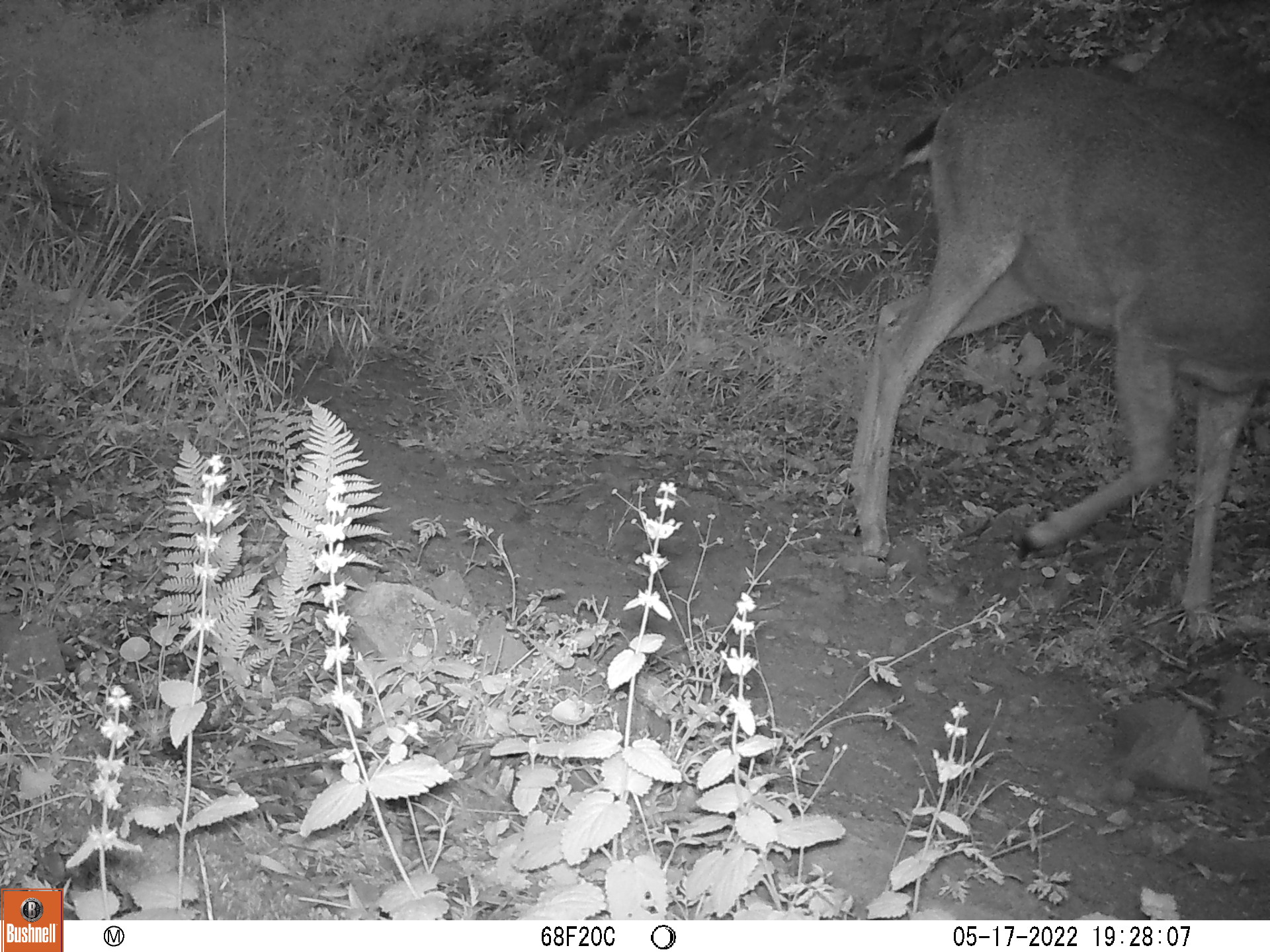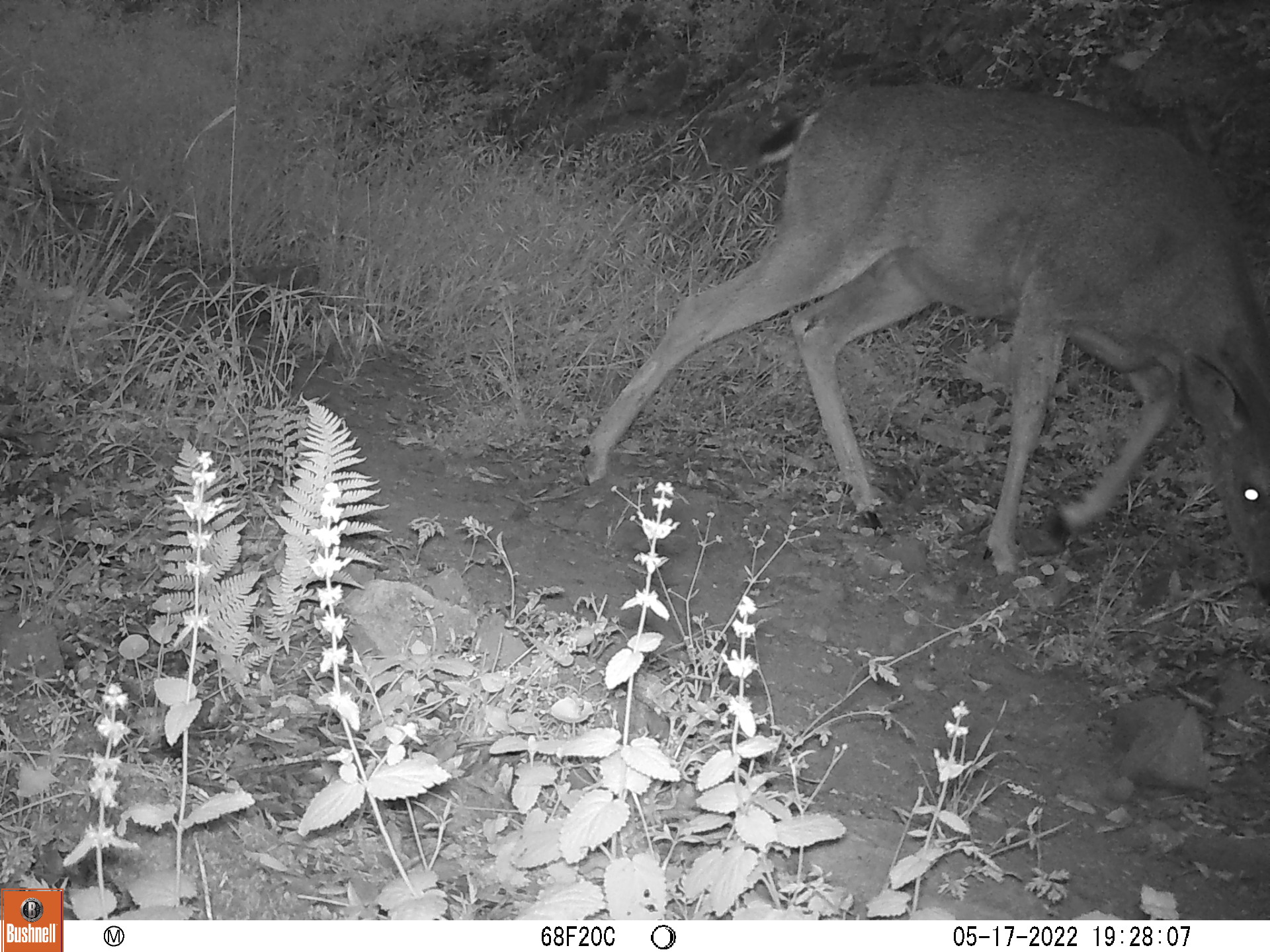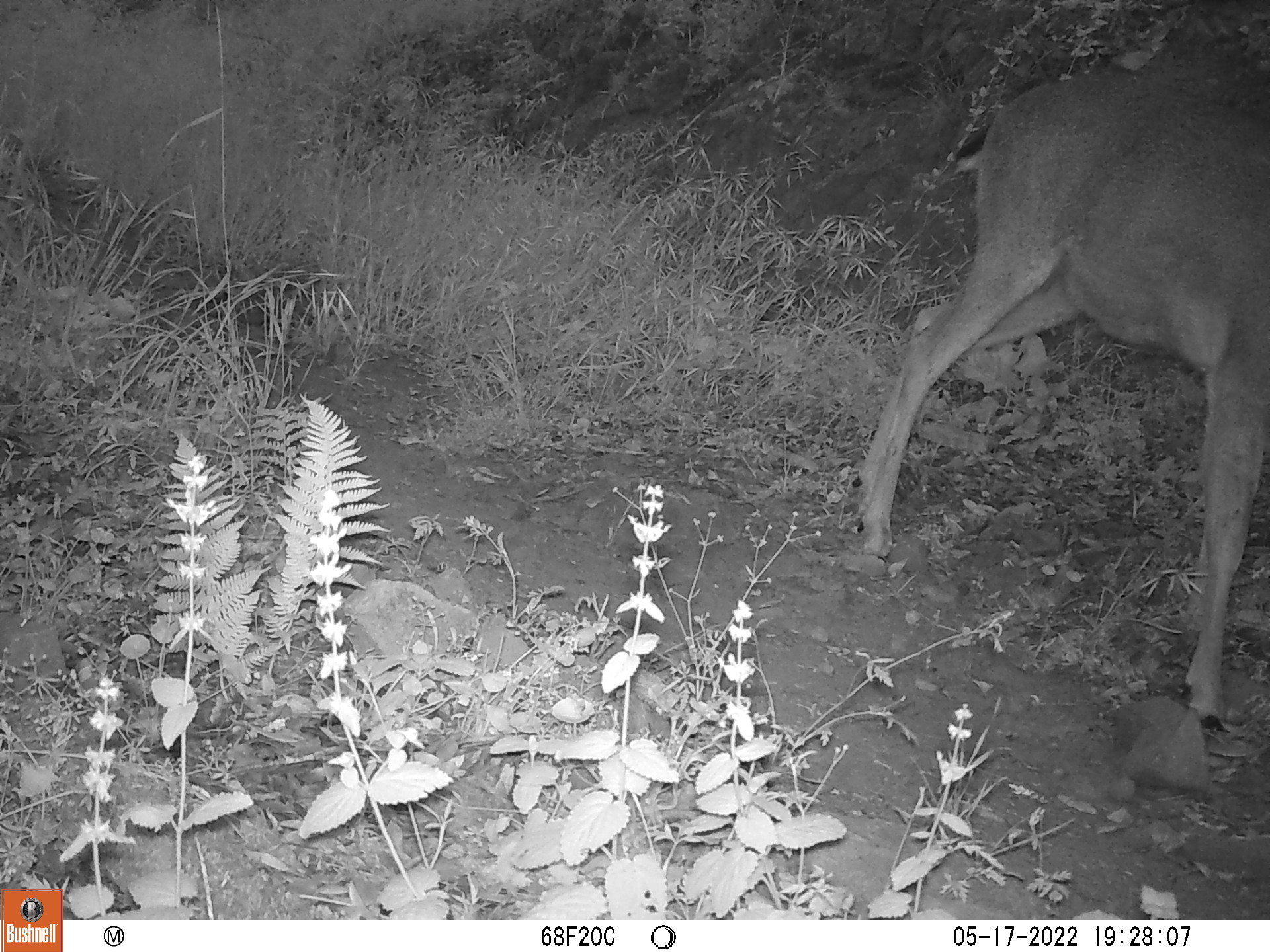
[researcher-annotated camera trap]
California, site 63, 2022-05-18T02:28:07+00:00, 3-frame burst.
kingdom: Animalia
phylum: Chordata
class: Mammalia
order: Artiodactyla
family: Cervidae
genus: Odocoileus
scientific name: Odocoileus hemionus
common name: mule deer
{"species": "mule deer (Odocoileus hemionus)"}